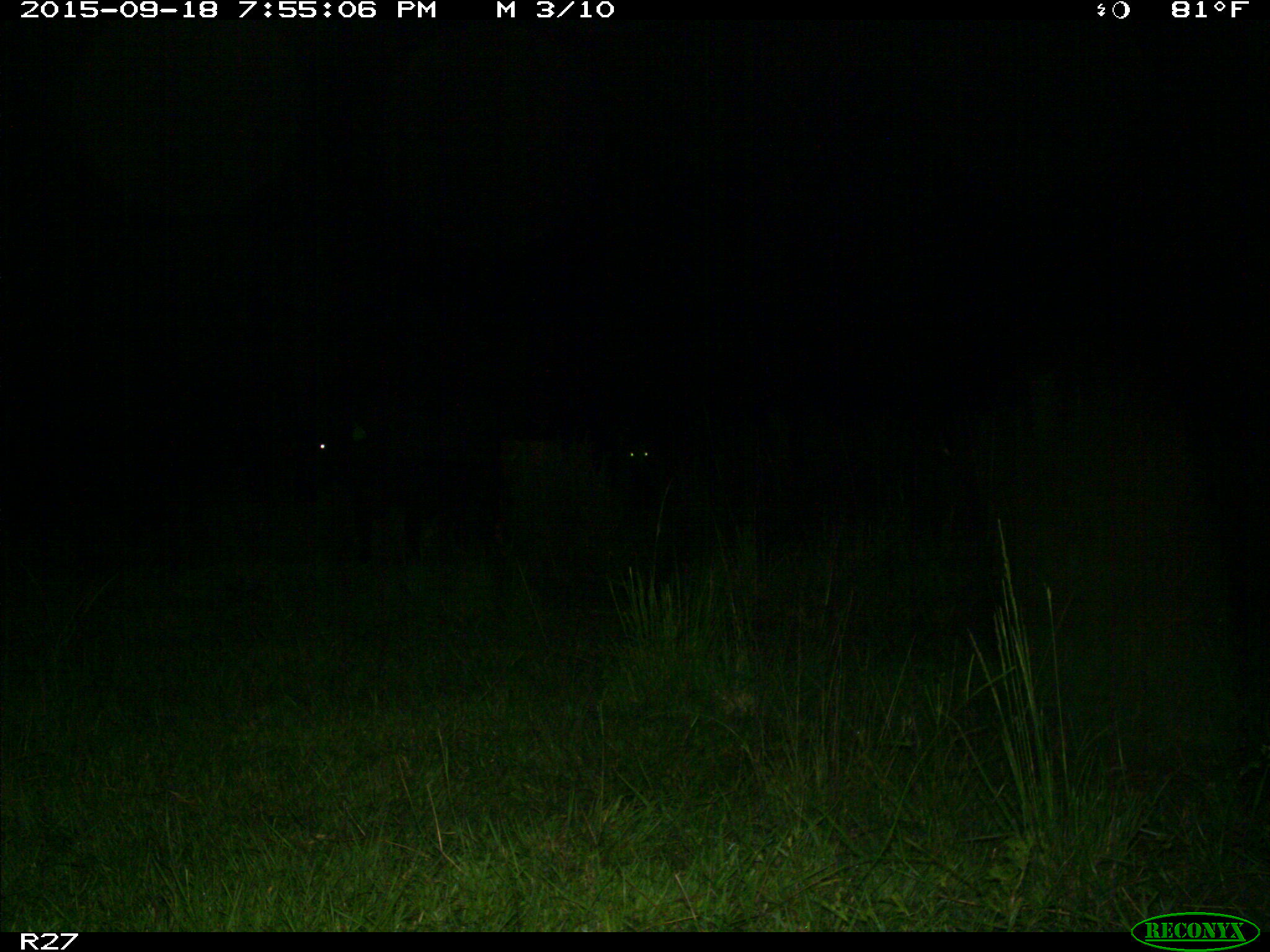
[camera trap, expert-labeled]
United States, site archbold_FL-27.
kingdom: Animalia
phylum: Chordata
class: Mammalia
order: Artiodactyla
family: Bovidae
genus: Bos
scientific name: Bos taurus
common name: domestic cow